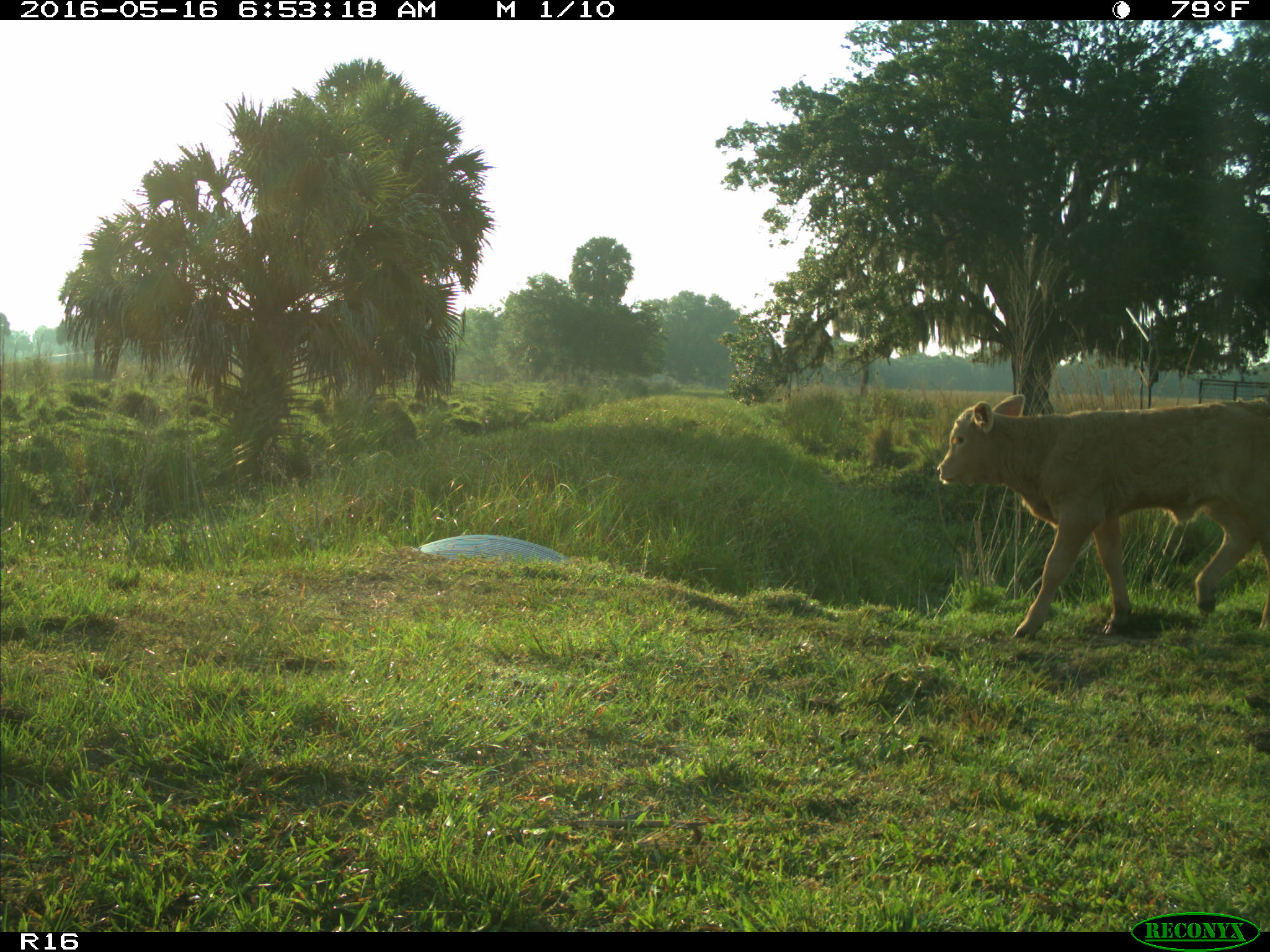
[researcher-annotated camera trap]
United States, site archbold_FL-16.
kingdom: Animalia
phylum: Chordata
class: Mammalia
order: Artiodactyla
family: Bovidae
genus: Bos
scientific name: Bos taurus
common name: domestic cow